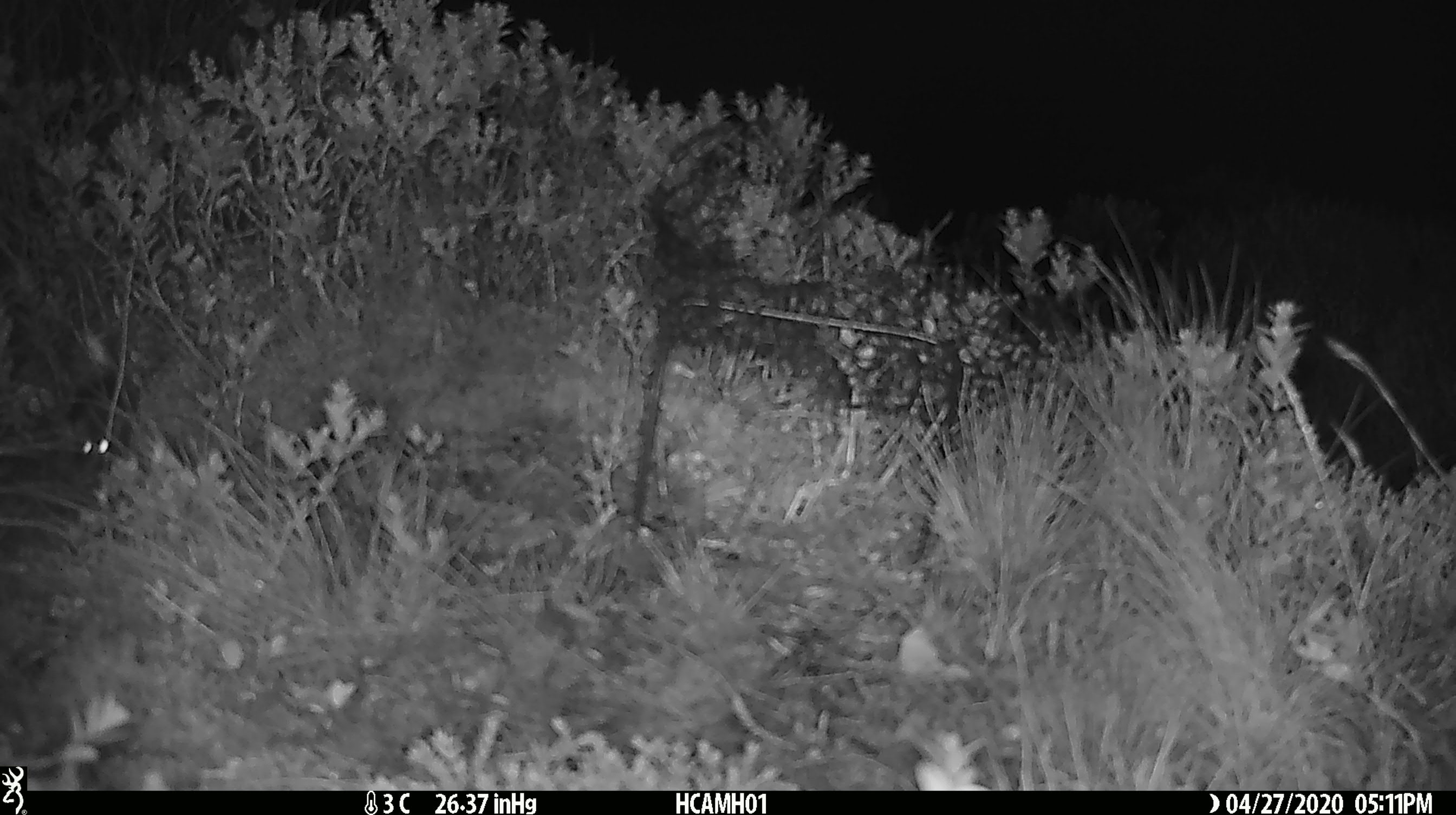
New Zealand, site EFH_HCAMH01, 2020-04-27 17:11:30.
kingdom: Animalia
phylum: Chordata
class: Mammalia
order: Rodentia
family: Muridae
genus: Mus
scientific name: Mus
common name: mouse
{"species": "mouse (Mus)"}